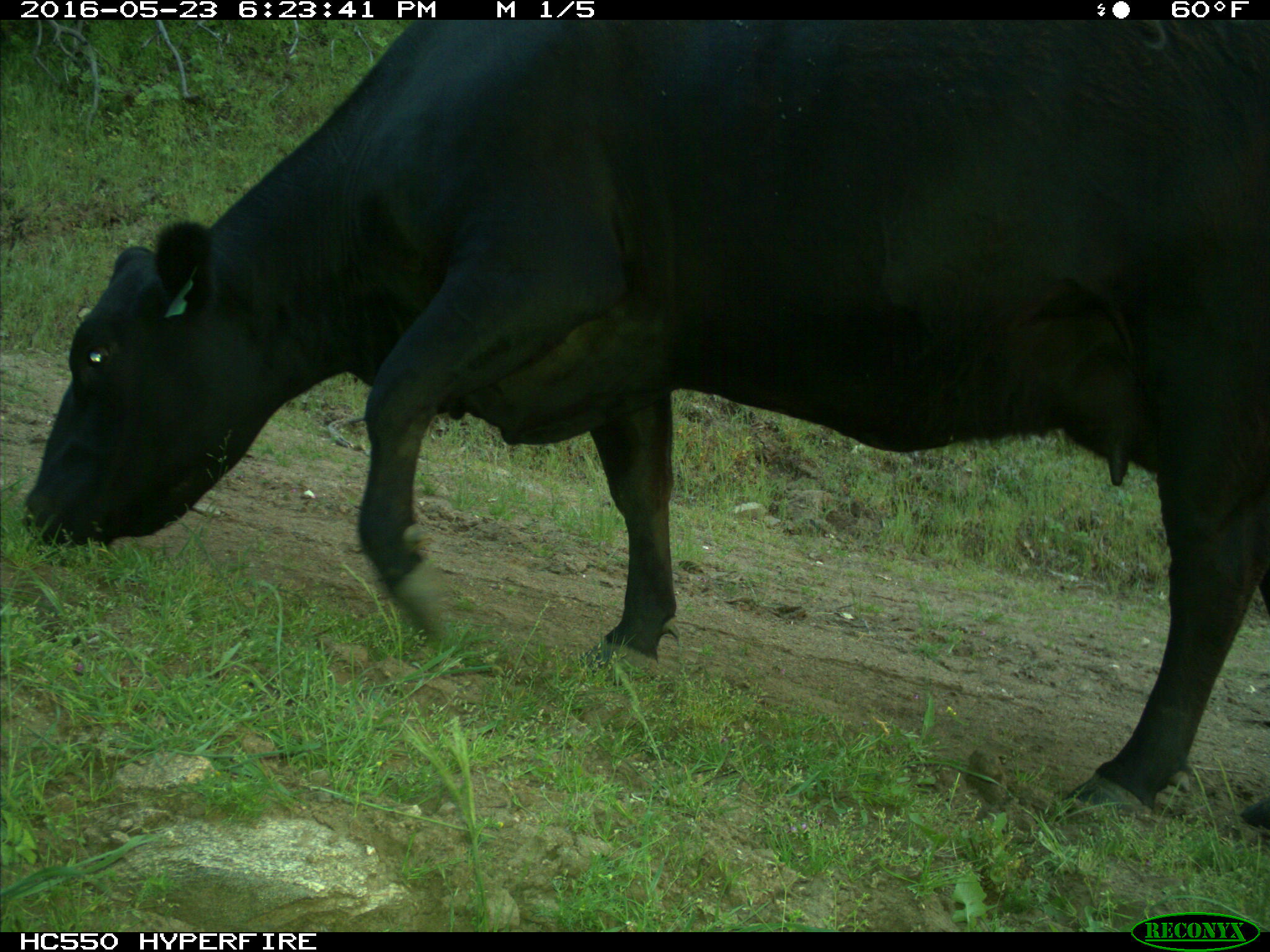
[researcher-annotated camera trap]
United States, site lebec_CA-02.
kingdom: Animalia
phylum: Chordata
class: Mammalia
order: Artiodactyla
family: Bovidae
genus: Bos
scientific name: Bos taurus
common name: domestic cow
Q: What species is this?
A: Bos taurus (domestic cow).